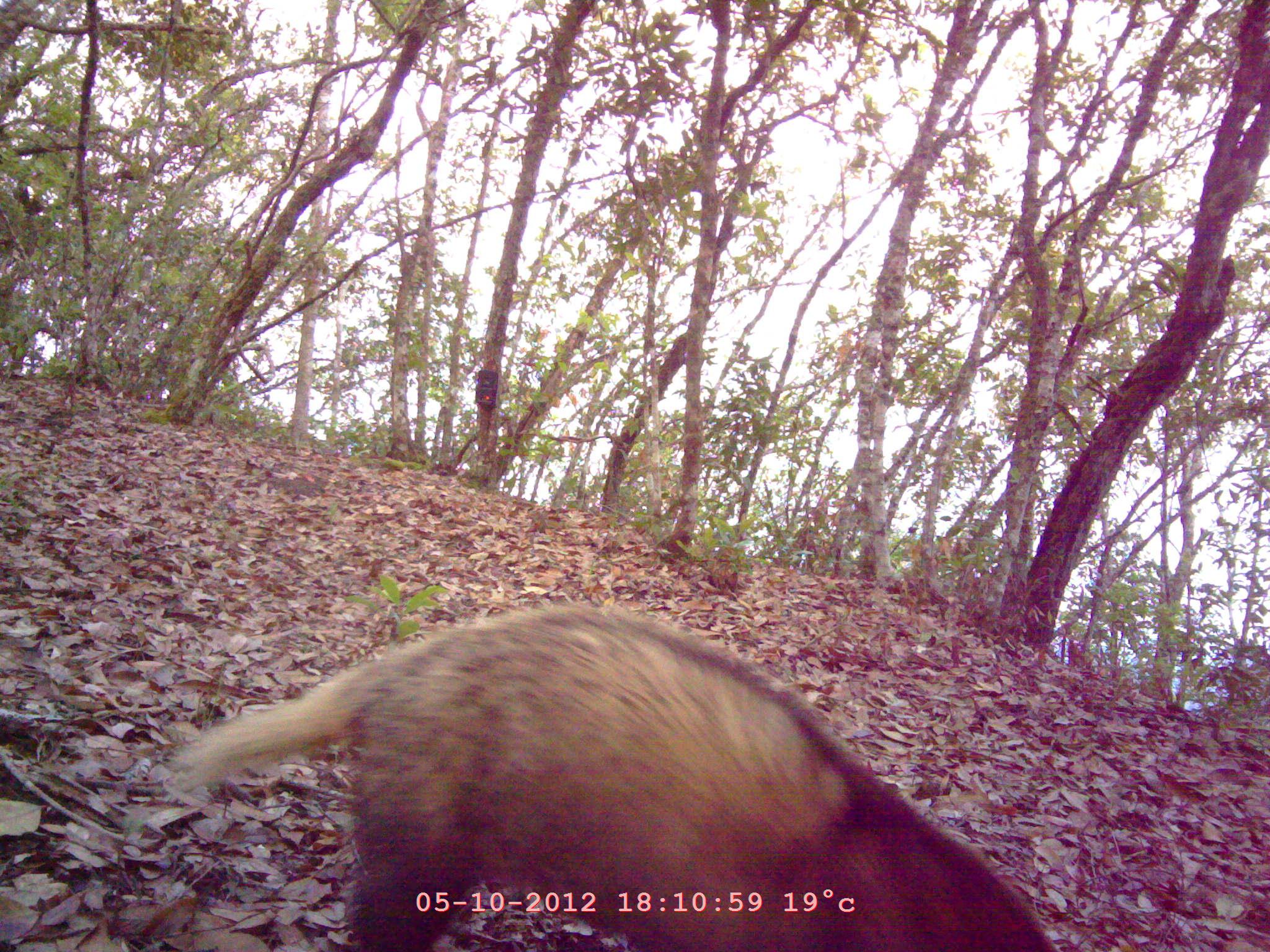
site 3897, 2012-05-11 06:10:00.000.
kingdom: Animalia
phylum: Chordata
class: Mammalia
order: Carnivora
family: Mustelidae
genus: Arctonyx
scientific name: Arctonyx collaris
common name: greater hog badger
Arctonyx collaris (greater hog badger), count 1.